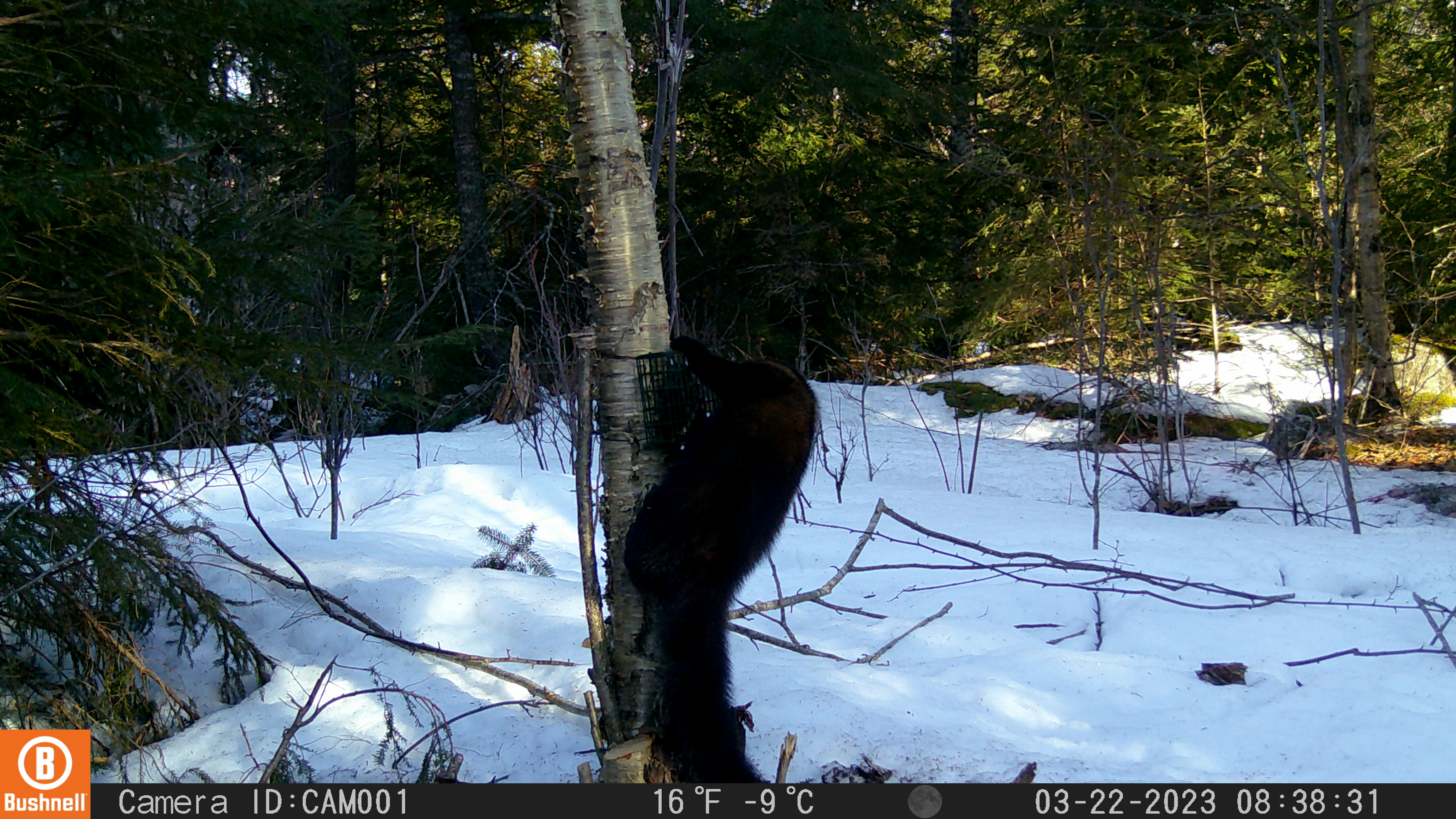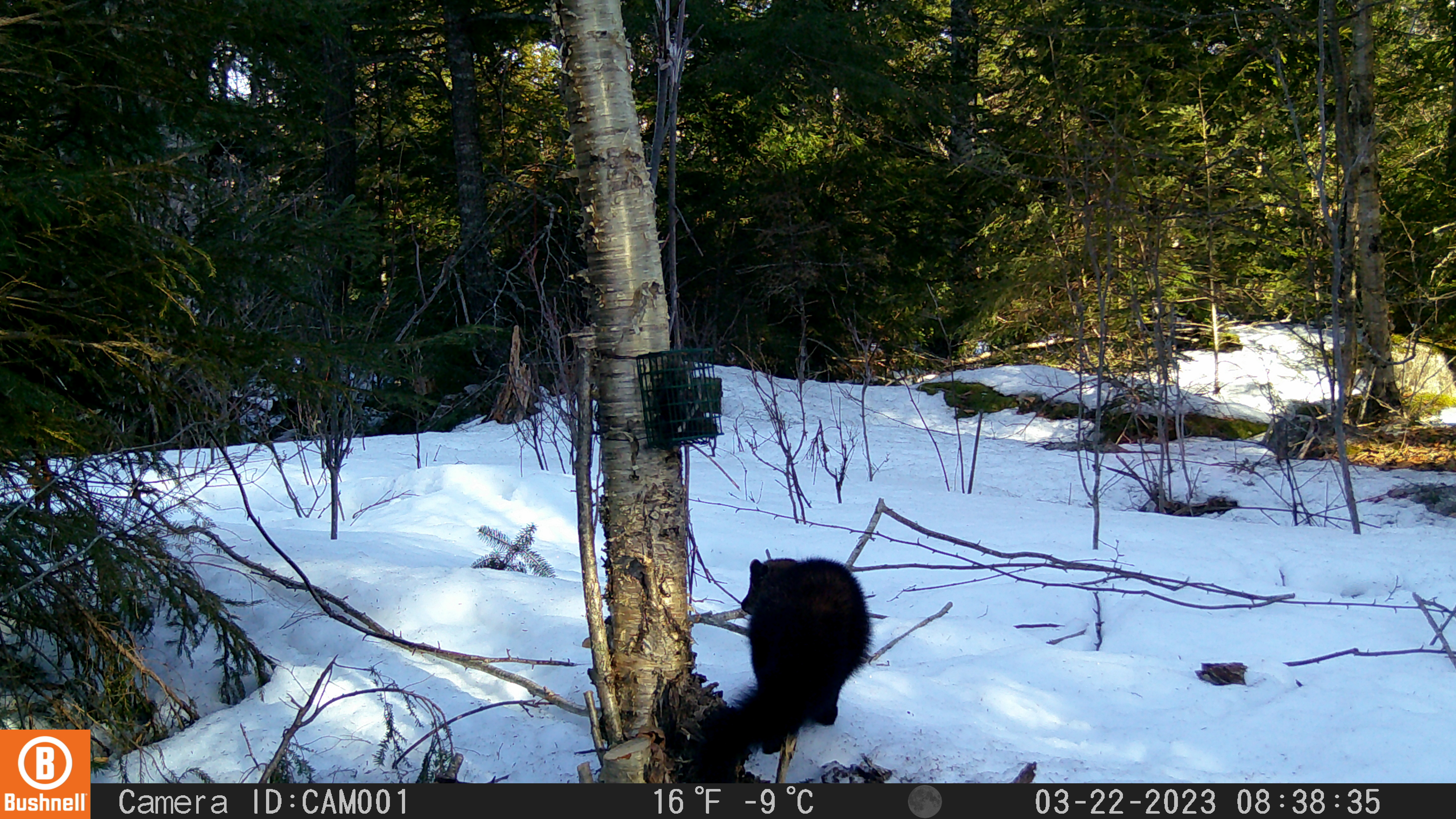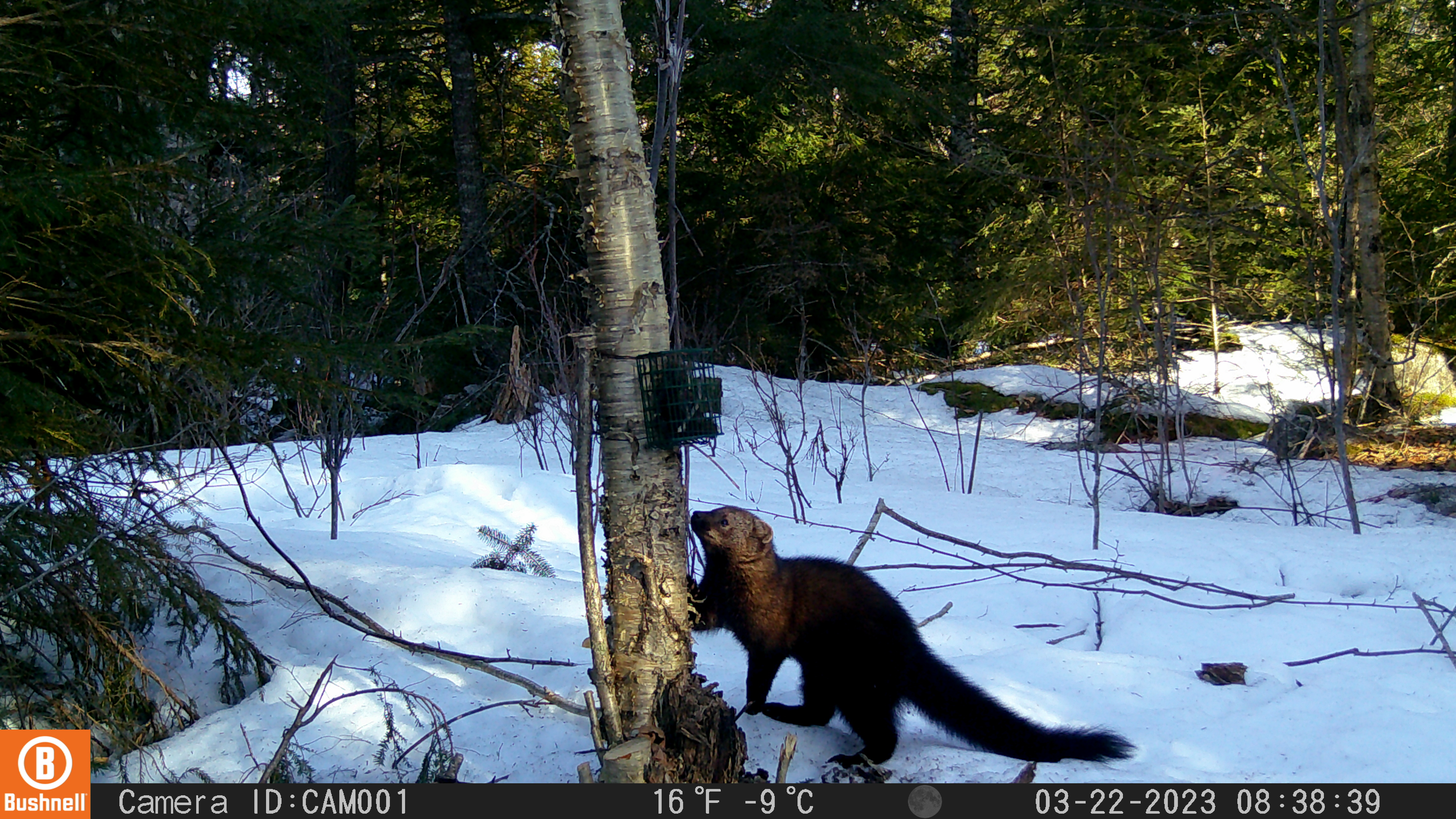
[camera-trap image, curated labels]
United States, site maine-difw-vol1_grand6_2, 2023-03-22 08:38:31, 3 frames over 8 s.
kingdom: Animalia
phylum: Chordata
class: Mammalia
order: Carnivora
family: Mustelidae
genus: Pekania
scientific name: Pekania pennanti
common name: fisher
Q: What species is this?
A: Fisher (Pekania pennanti).